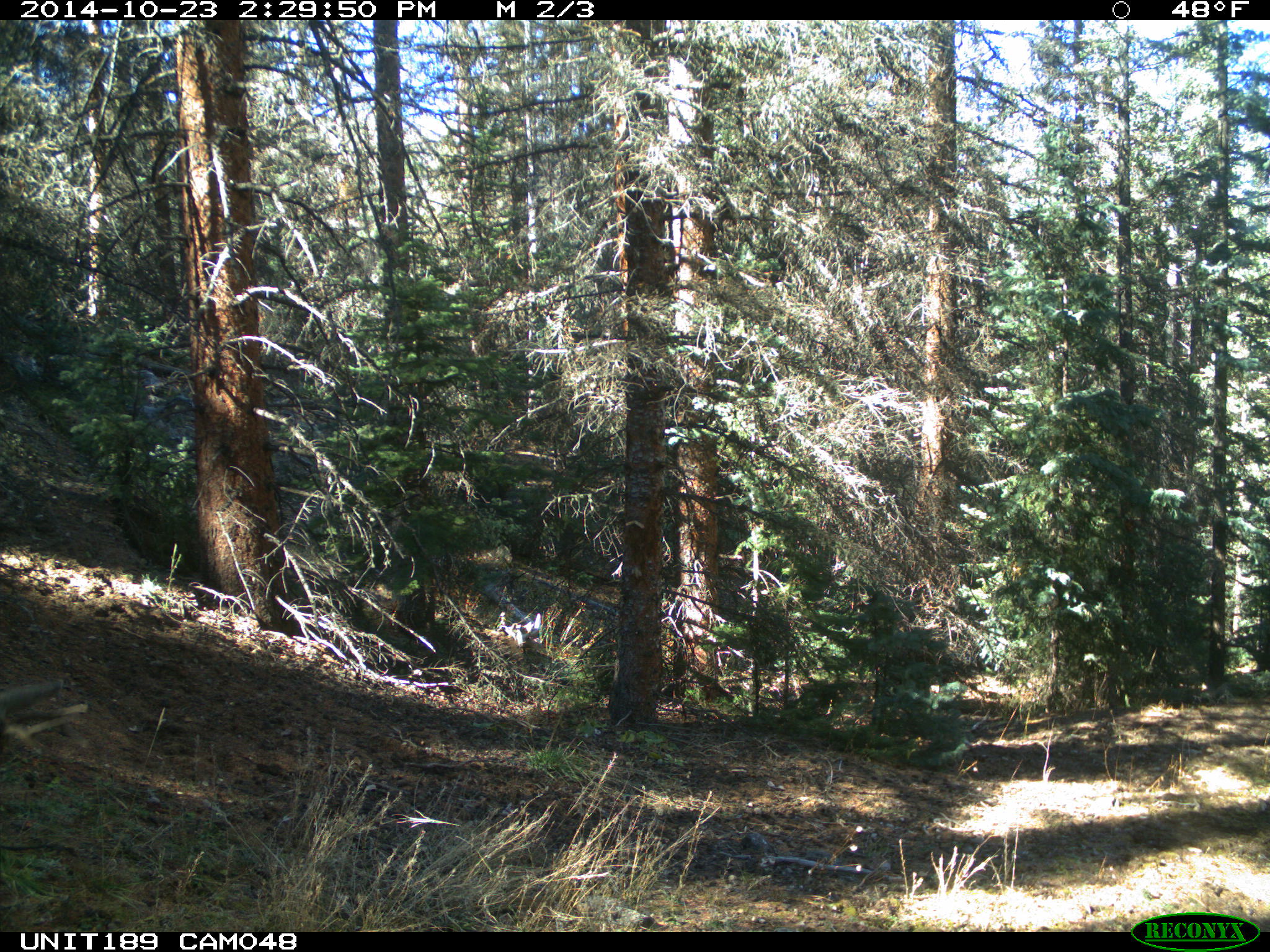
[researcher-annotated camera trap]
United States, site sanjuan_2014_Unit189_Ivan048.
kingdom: Animalia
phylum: Chordata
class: Mammalia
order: Artiodactyla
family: Cervidae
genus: Odocoileus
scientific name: Odocoileus hemionus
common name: mule deer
Odocoileus hemionus (mule deer).